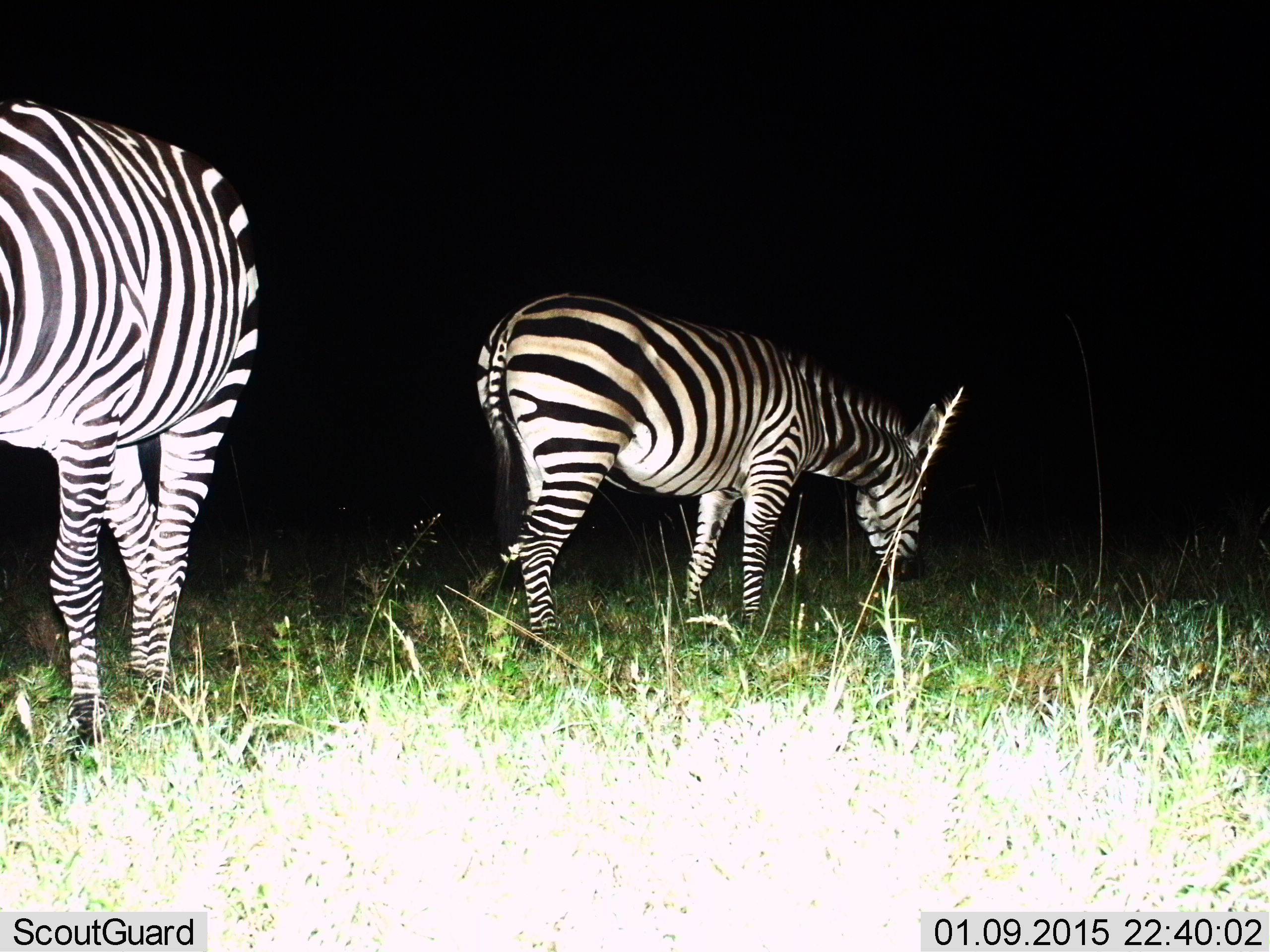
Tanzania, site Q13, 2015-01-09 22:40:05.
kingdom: Animalia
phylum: Chordata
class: Mammalia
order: Perissodactyla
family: Equidae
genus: Equus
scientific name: Equus quagga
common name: plains zebra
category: zebra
Zebra (plains zebra) (Equus quagga), count 2. Behavior (volunteer vote fractions): standing 80%, resting 10%, moving 10%, interacting 0%. Young present (vote fraction): 0%. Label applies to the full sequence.